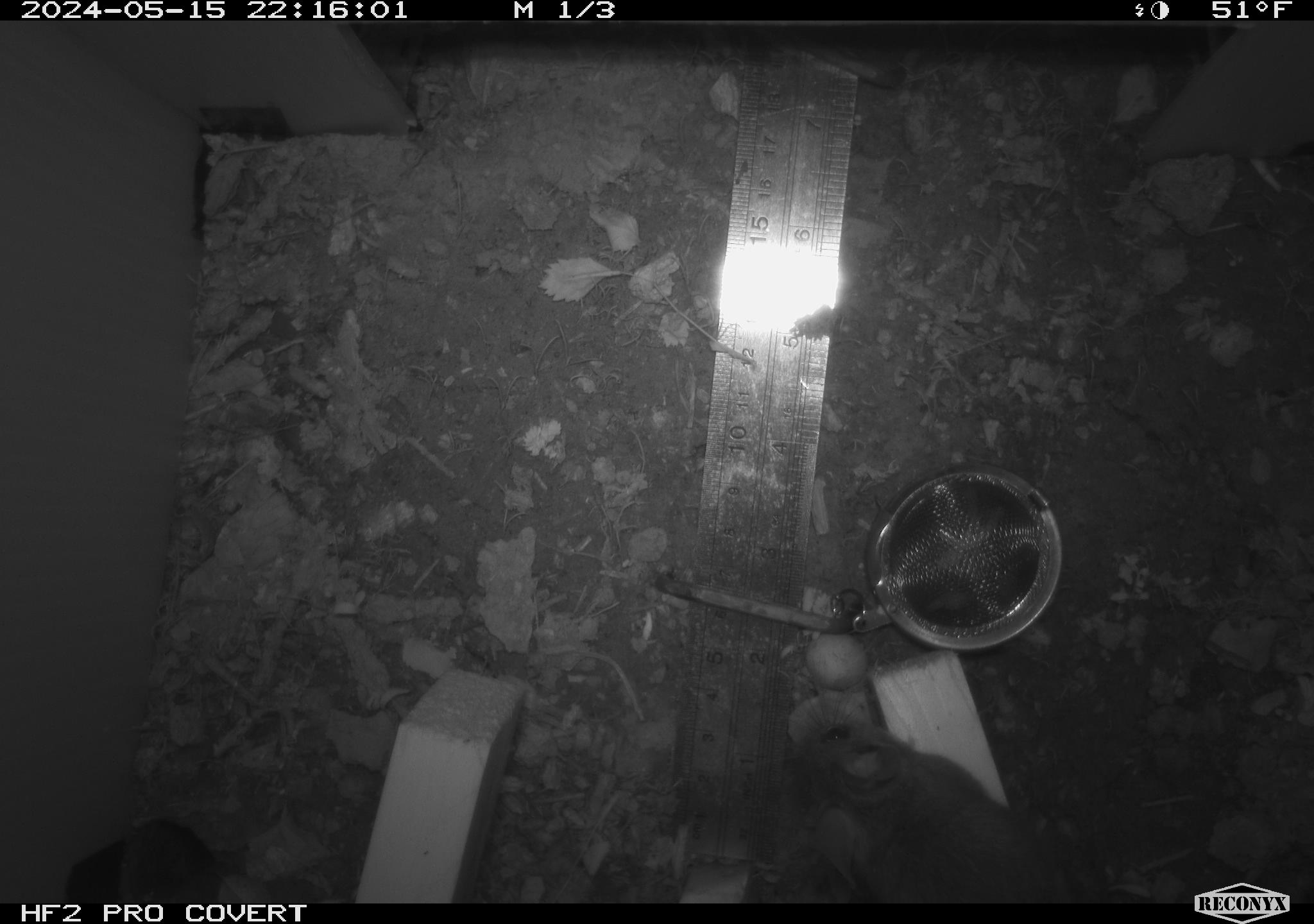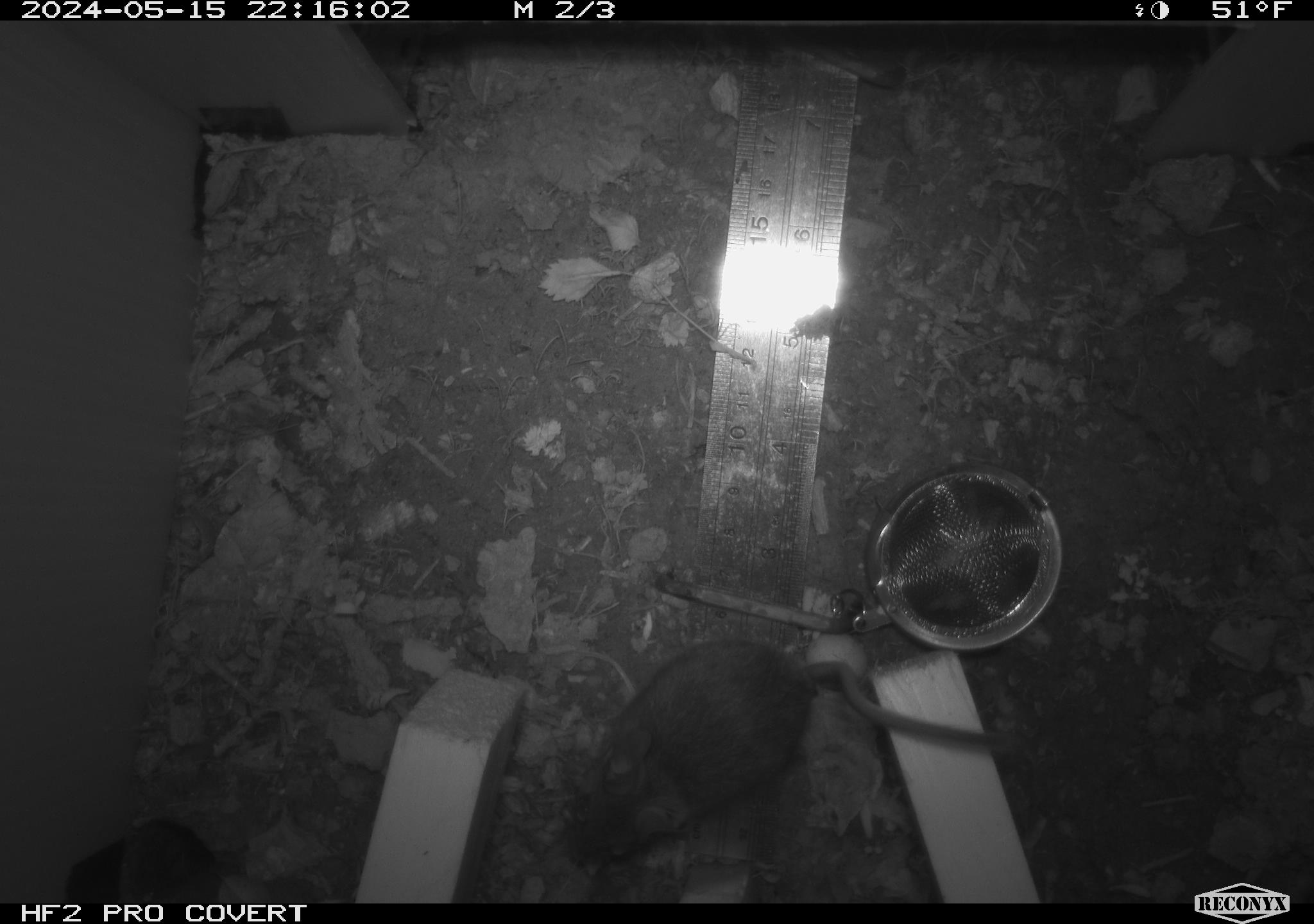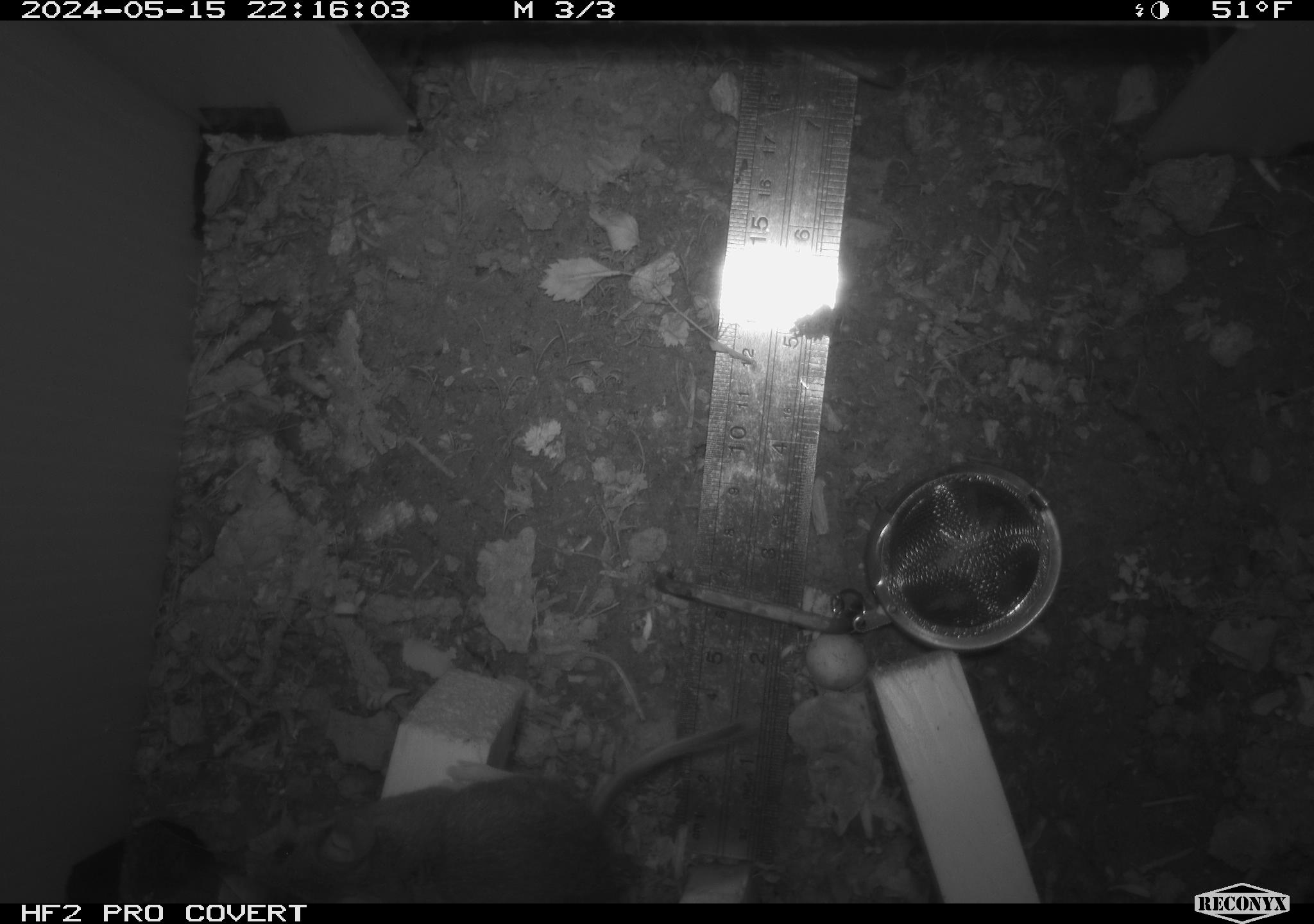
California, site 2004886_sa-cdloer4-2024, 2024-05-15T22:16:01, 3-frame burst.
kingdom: Animalia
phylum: Chordata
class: Mammalia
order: Rodentia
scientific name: Rodentia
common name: mouse species